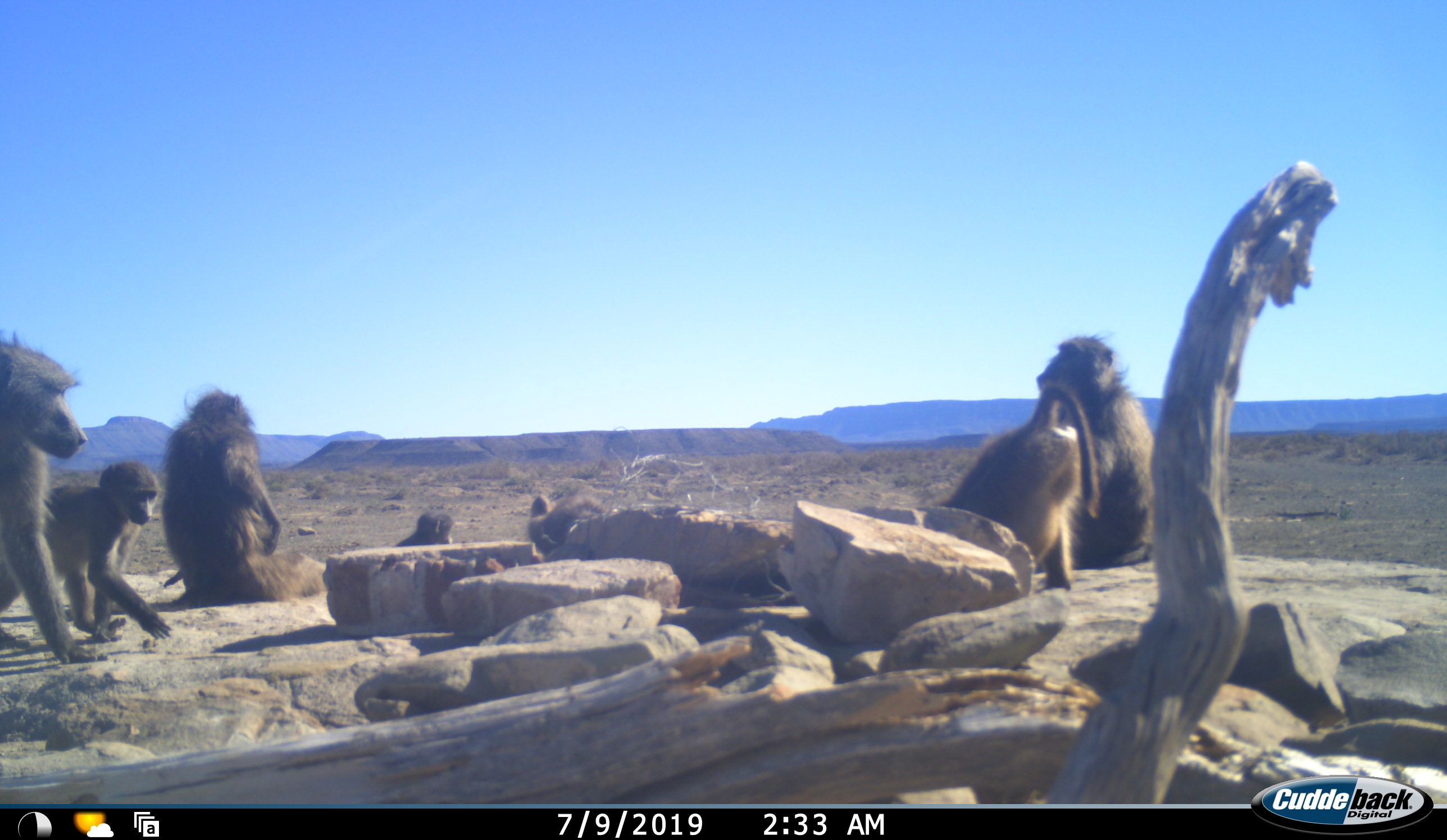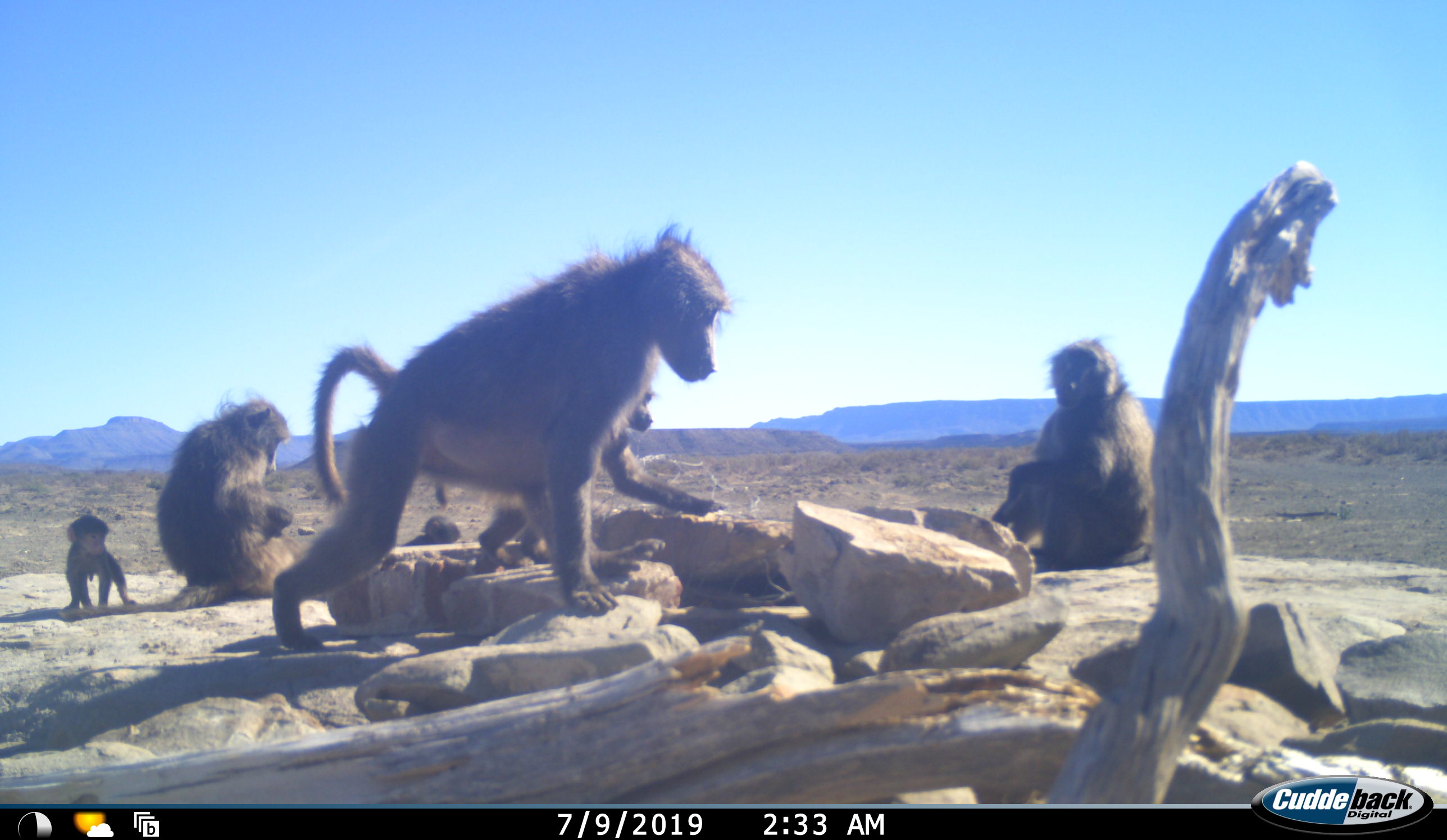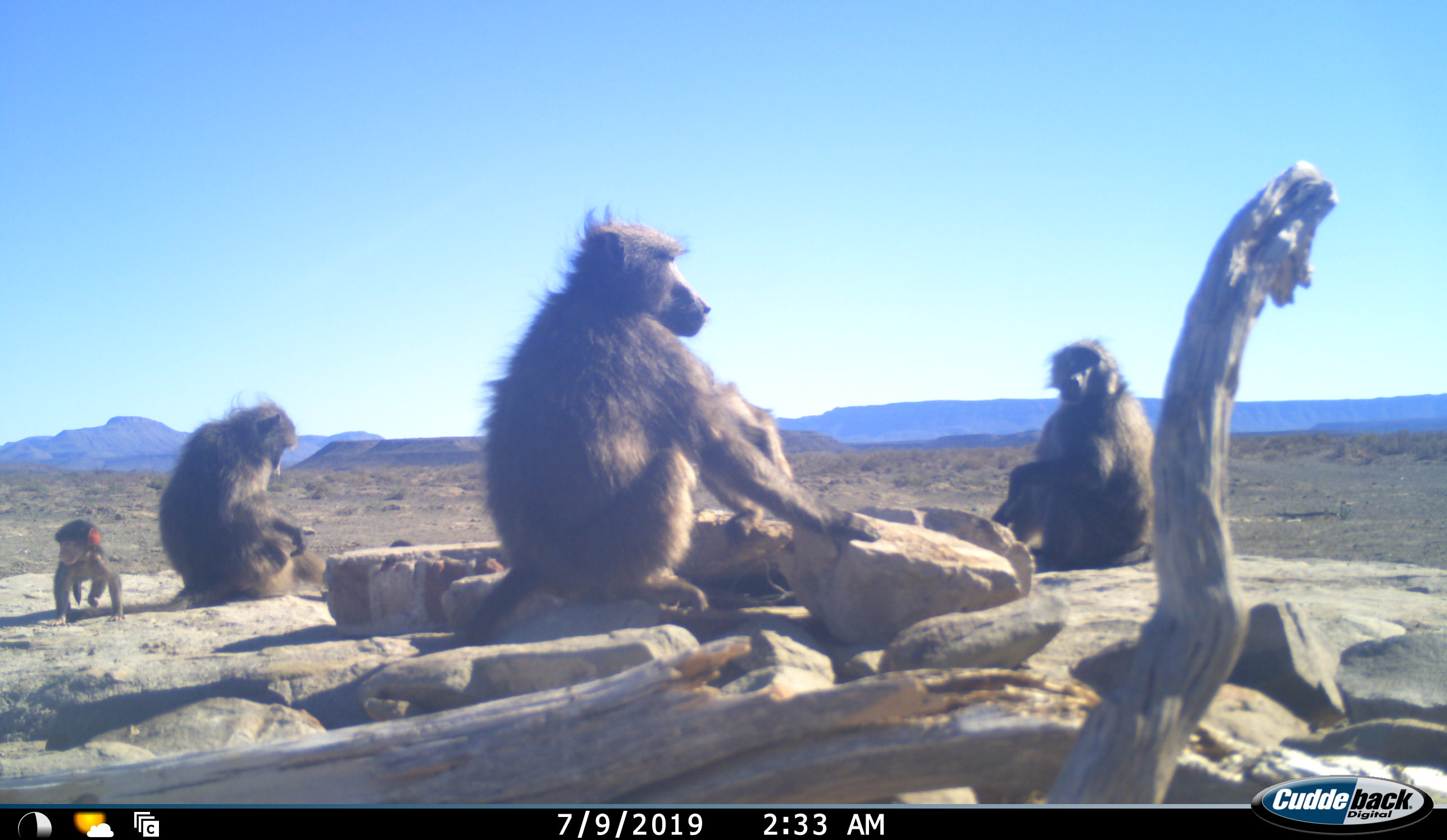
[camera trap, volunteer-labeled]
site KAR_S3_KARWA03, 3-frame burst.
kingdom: Animalia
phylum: Chordata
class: Mammalia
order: Primates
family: Cercopithecidae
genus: Papio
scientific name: Papio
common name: baboon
Baboon (Papio), count 7. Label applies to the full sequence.